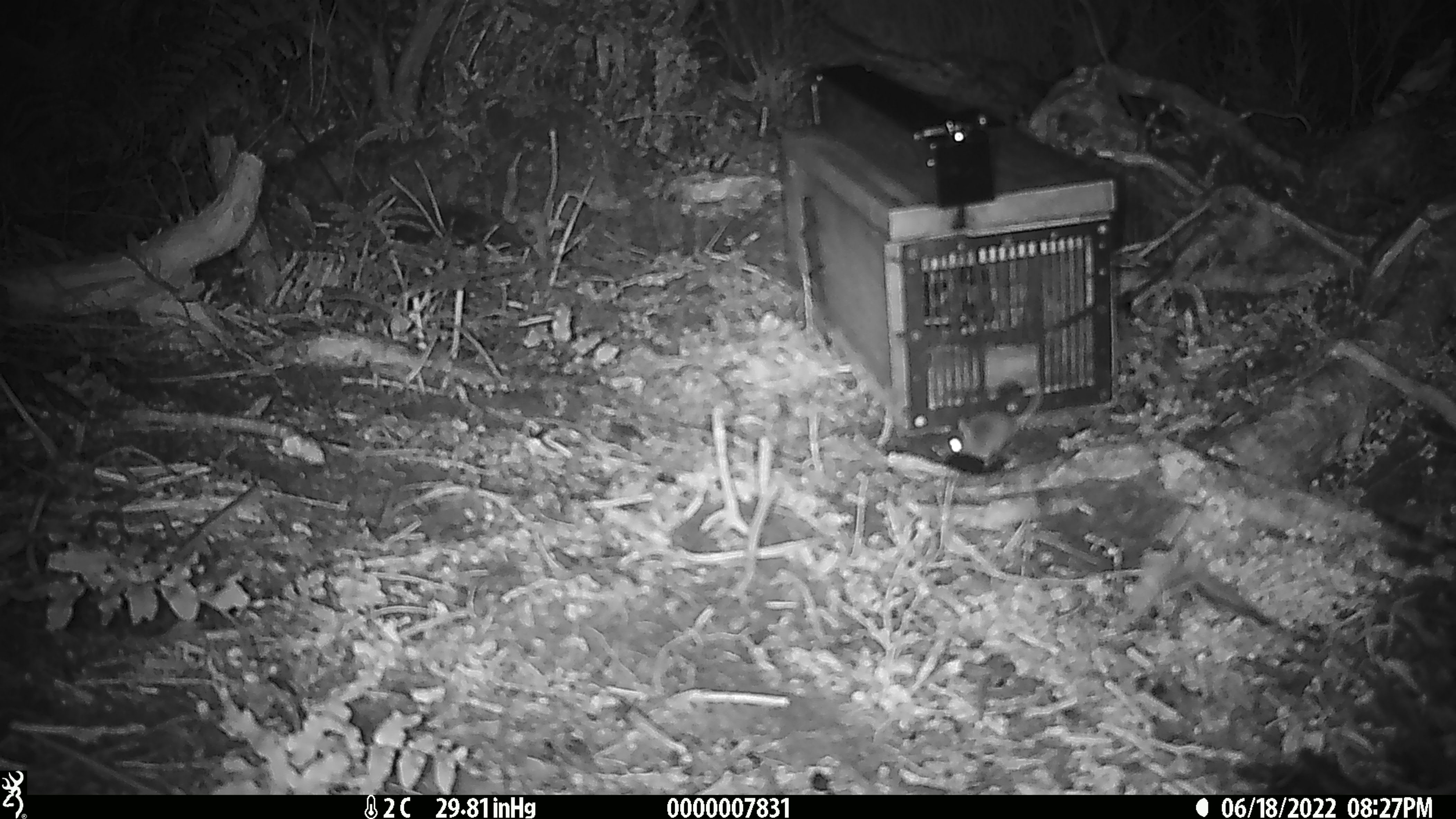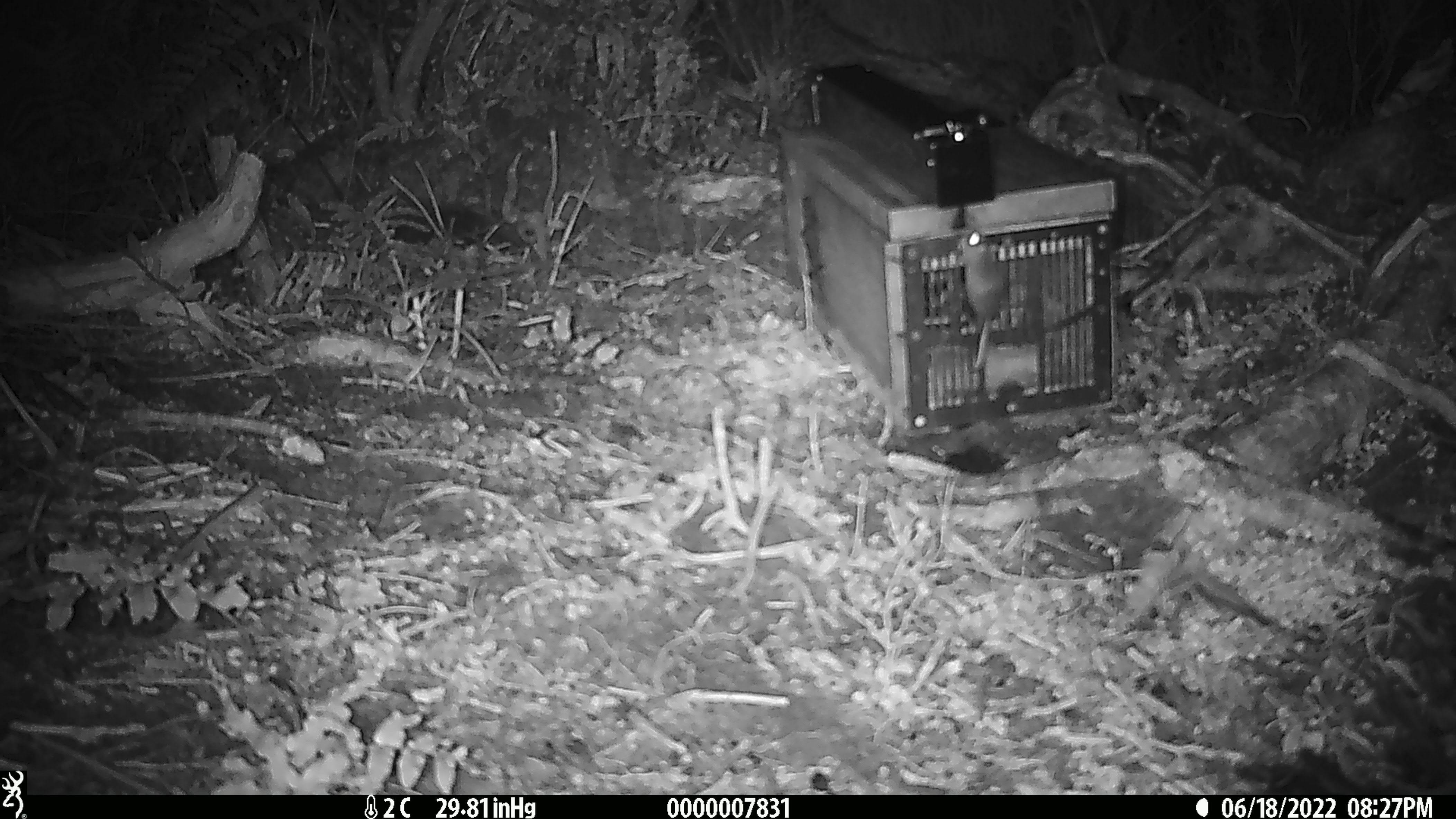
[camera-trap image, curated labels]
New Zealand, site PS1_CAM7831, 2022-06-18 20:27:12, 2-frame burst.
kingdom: Animalia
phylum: Chordata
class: Mammalia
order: Rodentia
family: Muridae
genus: Mus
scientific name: Mus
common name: mouse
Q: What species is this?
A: Mouse (Mus).